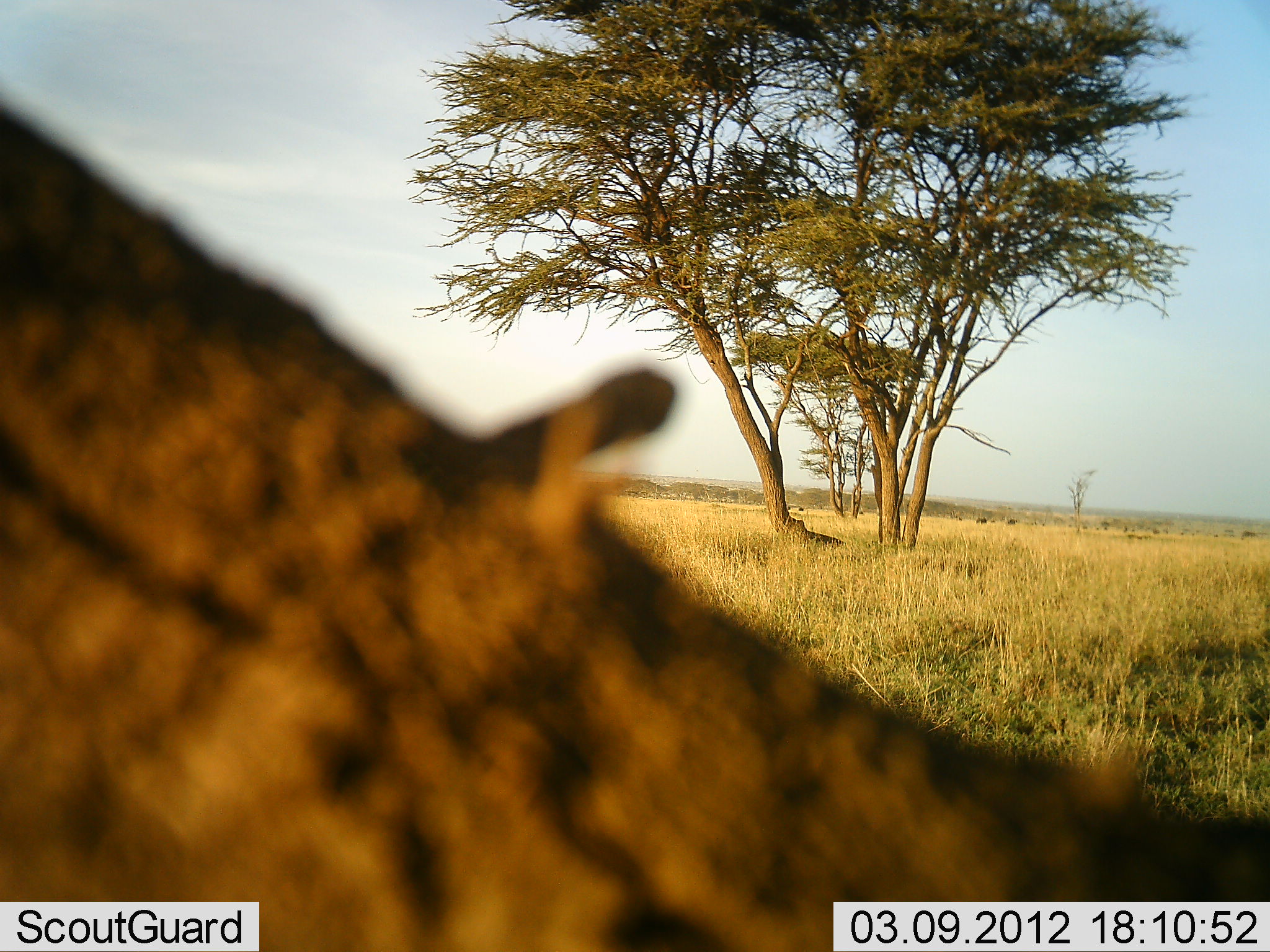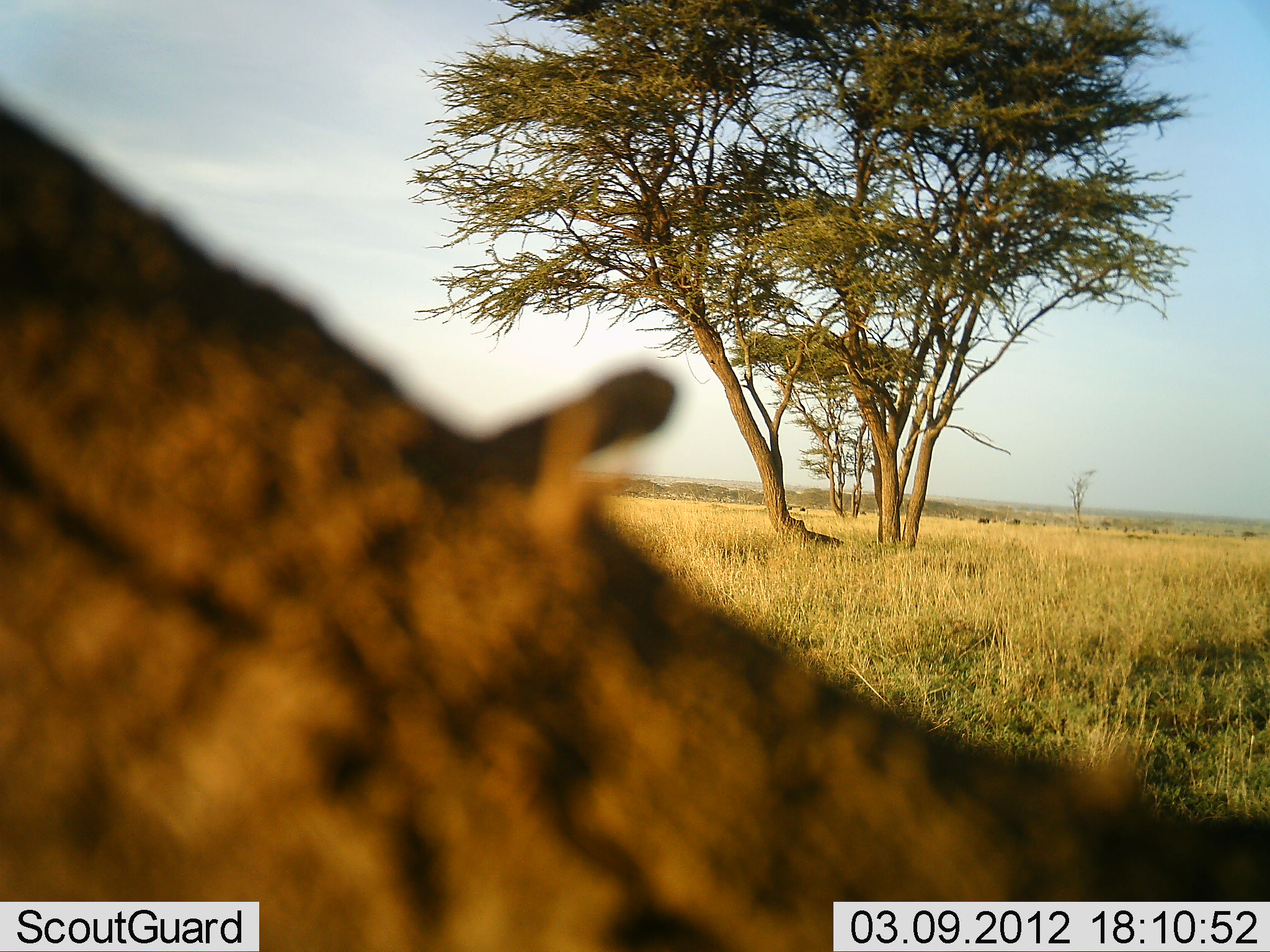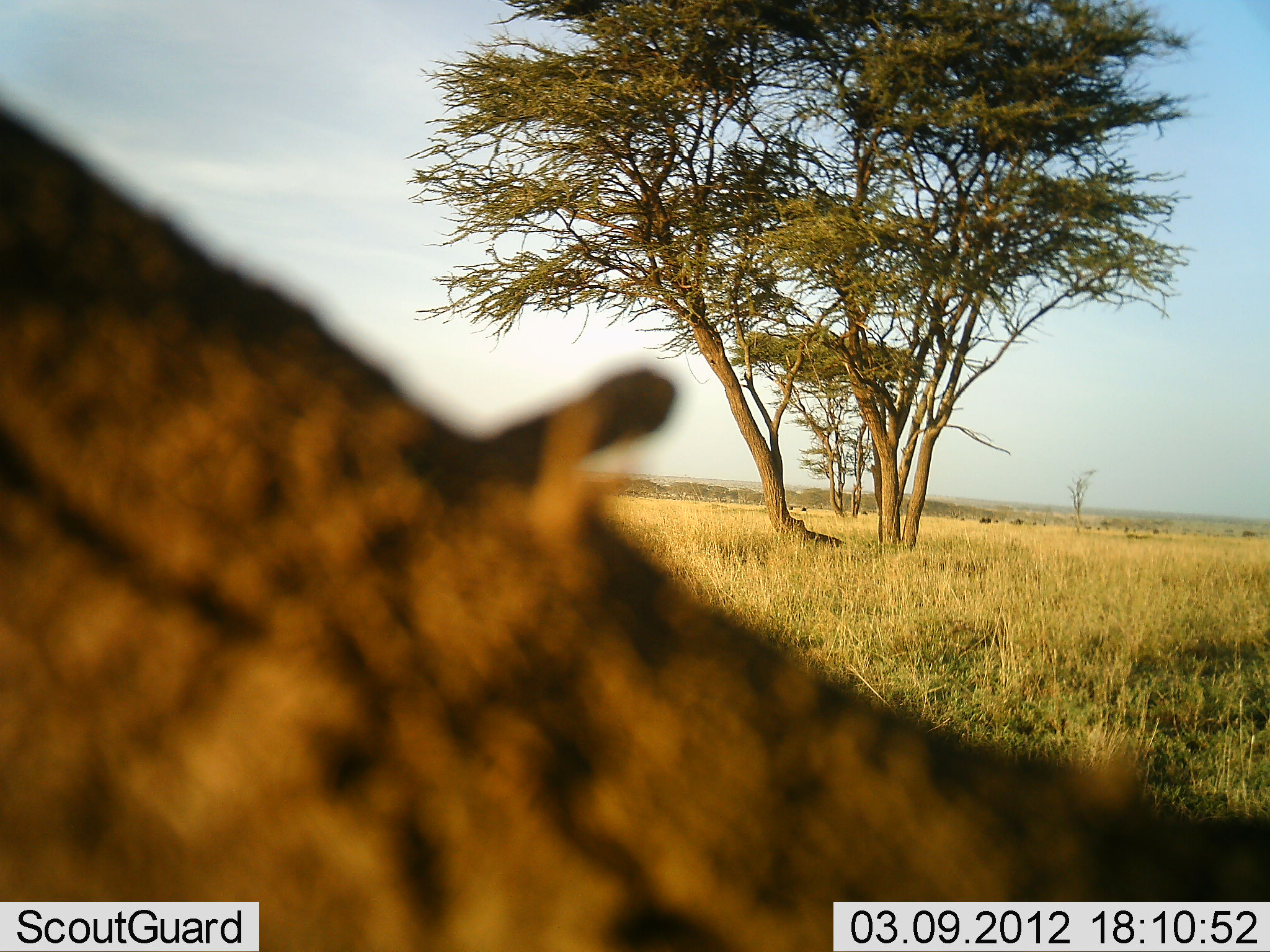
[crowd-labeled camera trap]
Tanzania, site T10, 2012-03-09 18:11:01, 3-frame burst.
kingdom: Animalia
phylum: Chordata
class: Mammalia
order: Carnivora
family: Hyaenidae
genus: Crocuta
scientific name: Crocuta crocuta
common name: spotted hyena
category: hyenaspotted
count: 1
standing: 25%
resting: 75%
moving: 0%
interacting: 0%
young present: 0%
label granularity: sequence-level